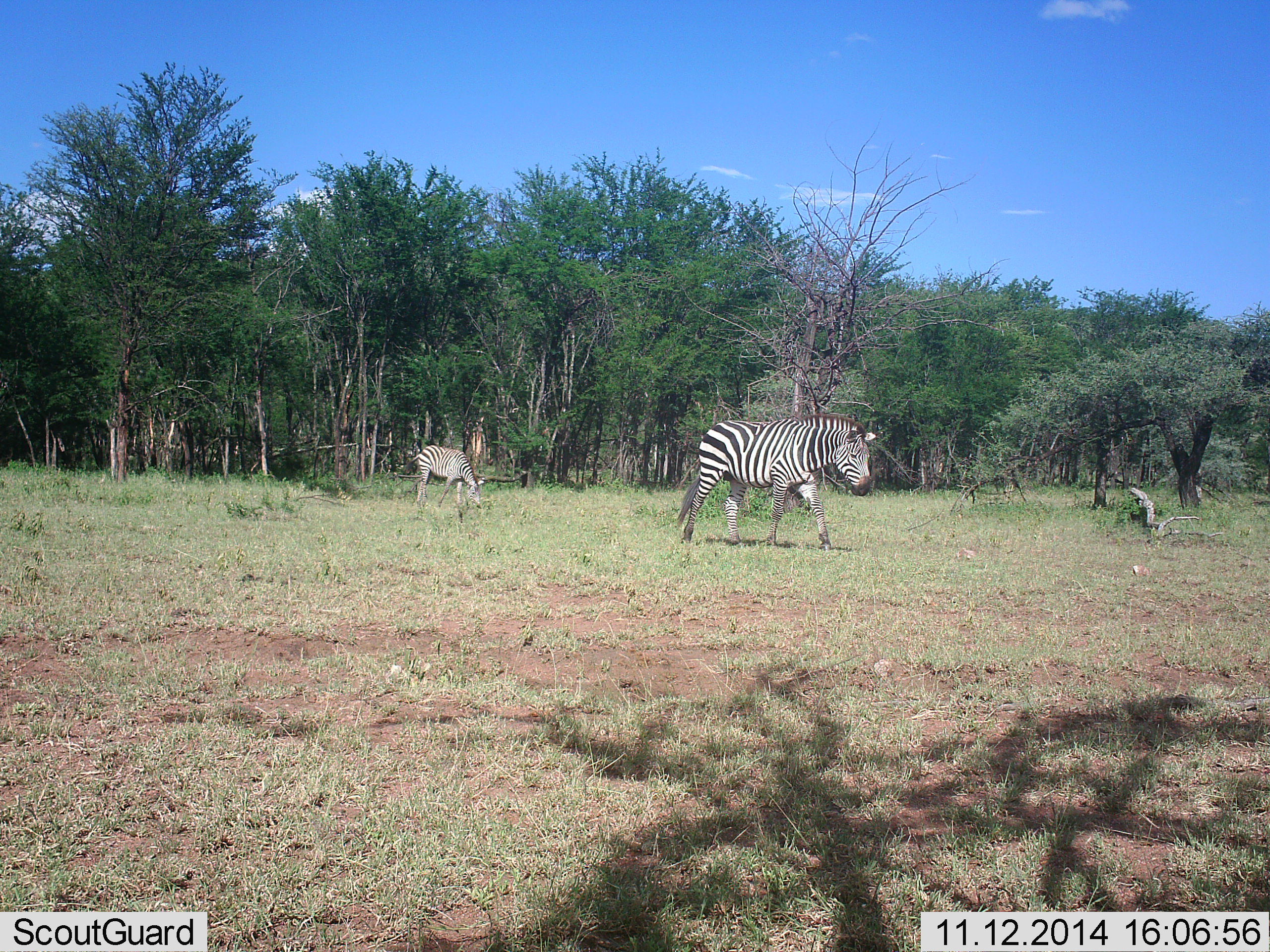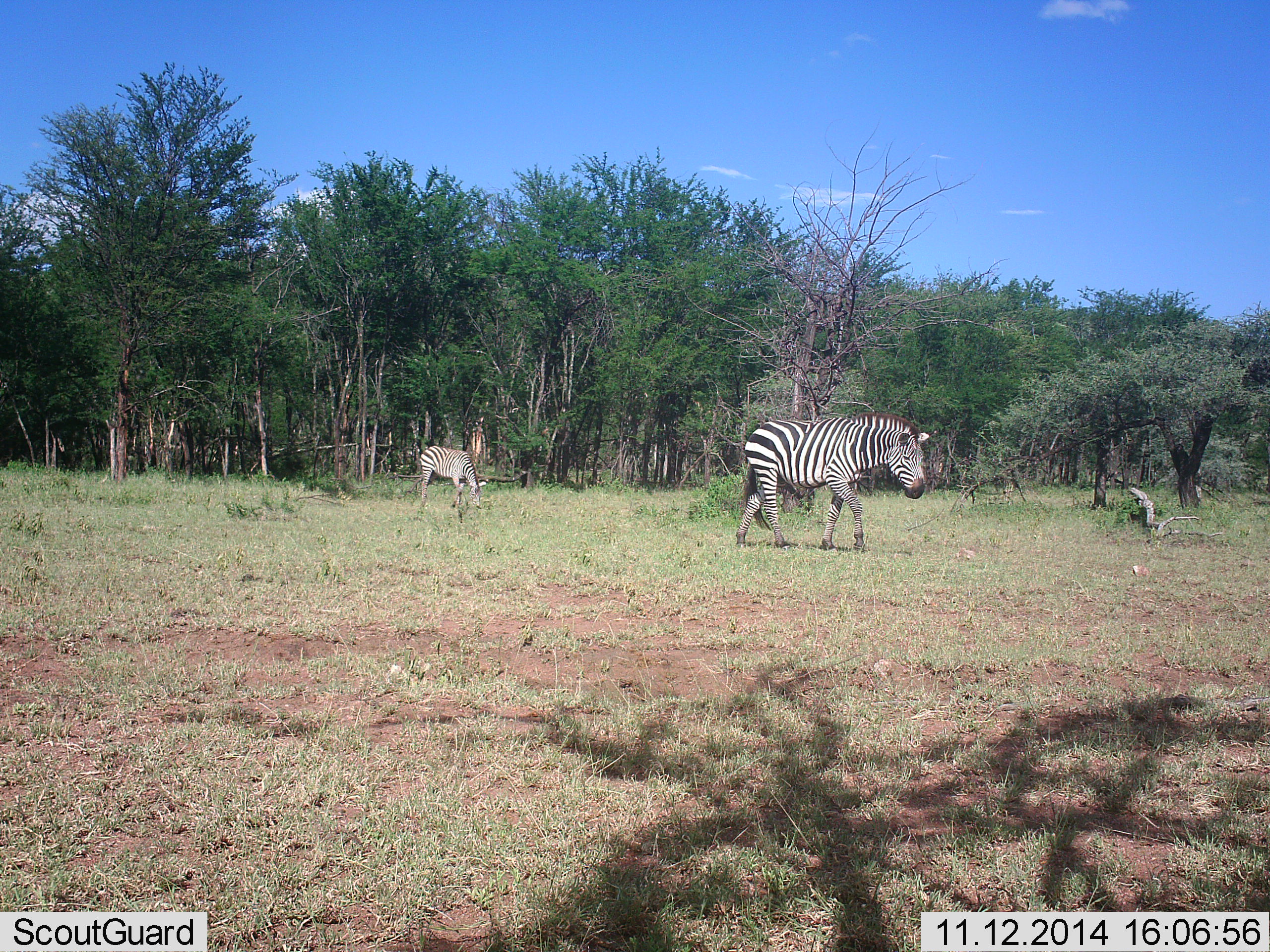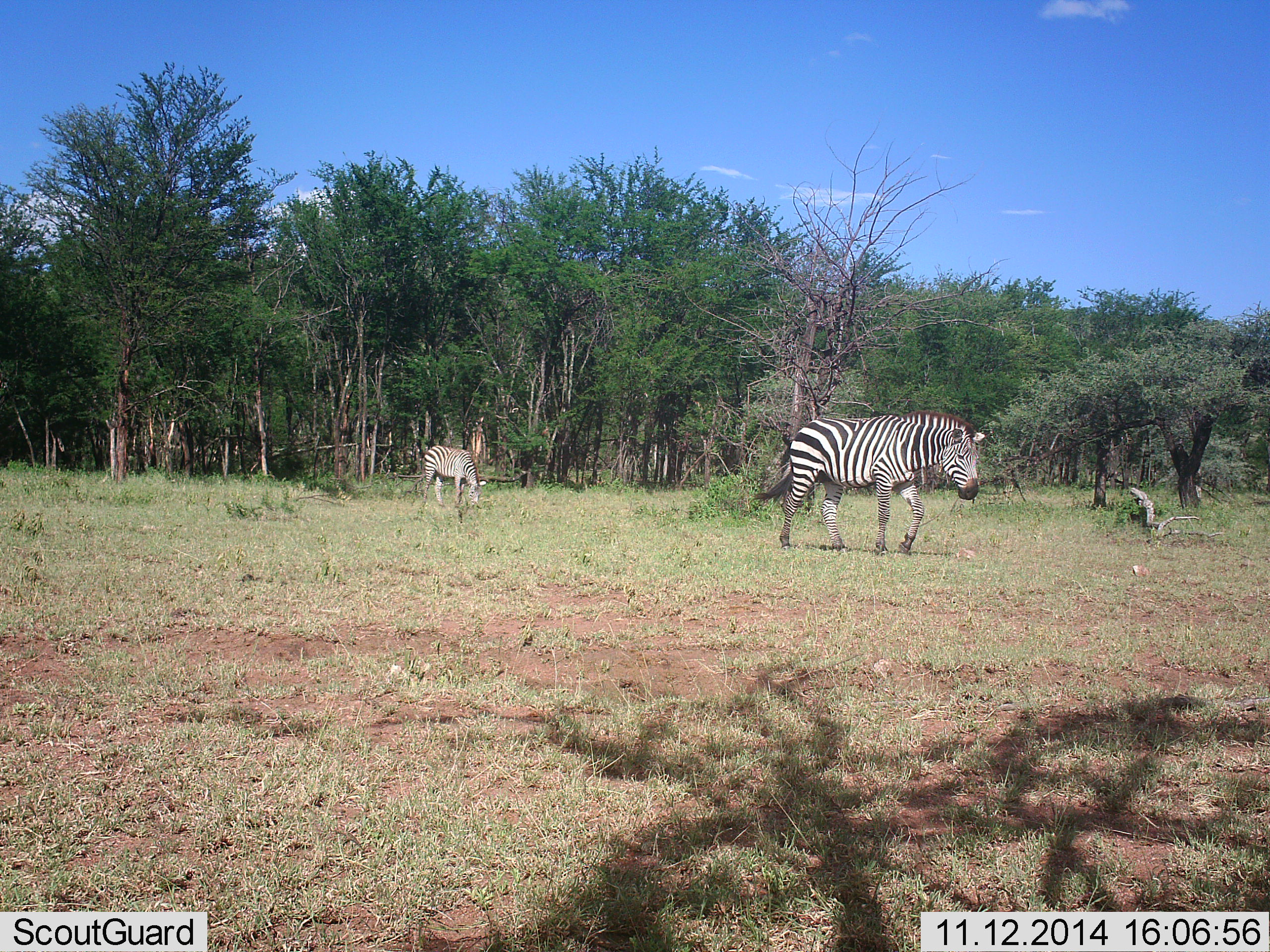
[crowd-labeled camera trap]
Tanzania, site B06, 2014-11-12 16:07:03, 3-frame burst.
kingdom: Animalia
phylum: Chordata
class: Mammalia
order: Perissodactyla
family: Equidae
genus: Equus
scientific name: Equus quagga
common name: plains zebra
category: zebra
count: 2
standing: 0%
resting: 0%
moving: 100%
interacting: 0%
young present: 10%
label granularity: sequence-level